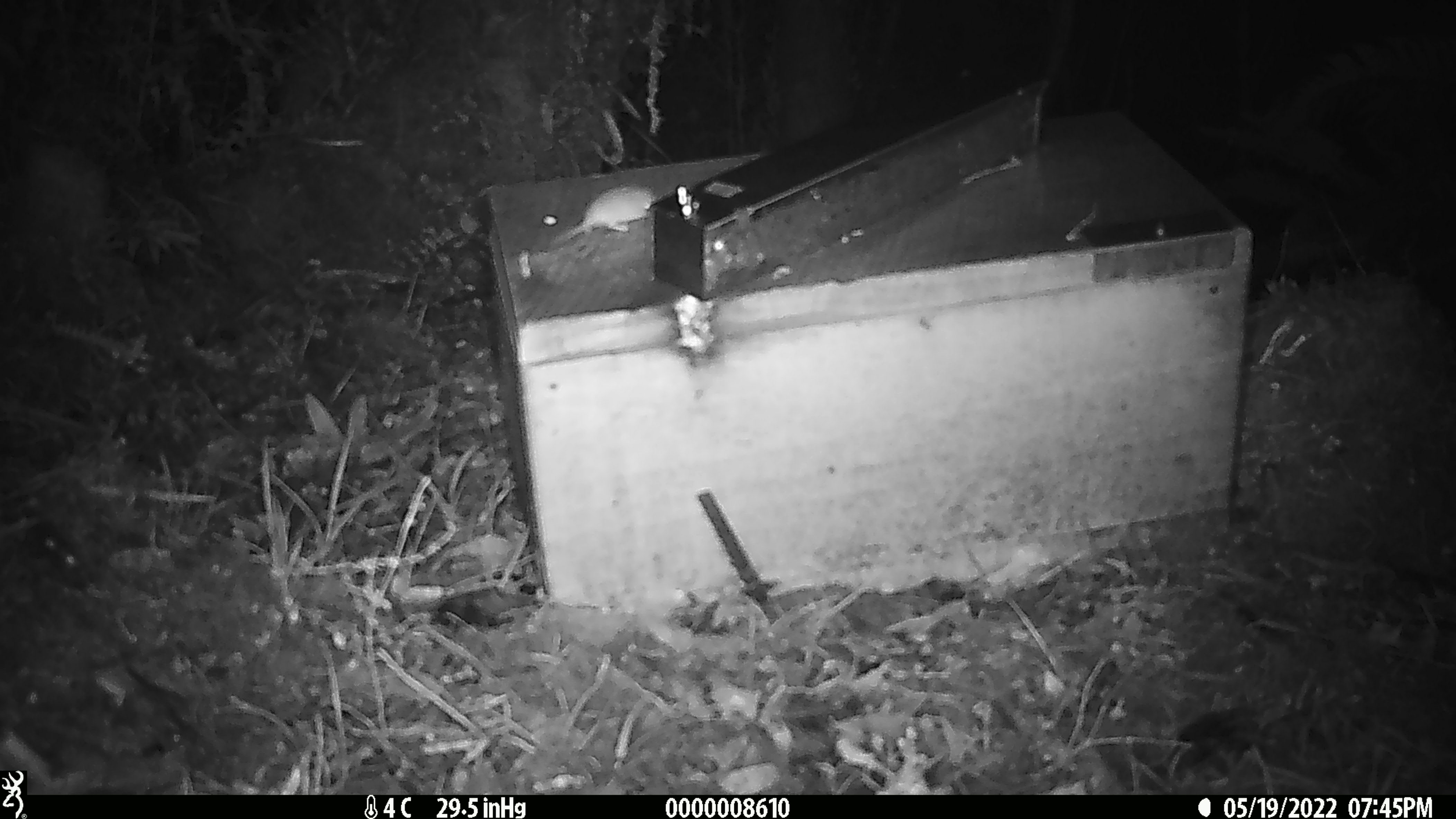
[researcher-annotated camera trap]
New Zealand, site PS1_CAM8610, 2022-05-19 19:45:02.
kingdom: Animalia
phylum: Chordata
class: Mammalia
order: Rodentia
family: Muridae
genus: Mus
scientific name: Mus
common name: mouse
Mouse (Mus).